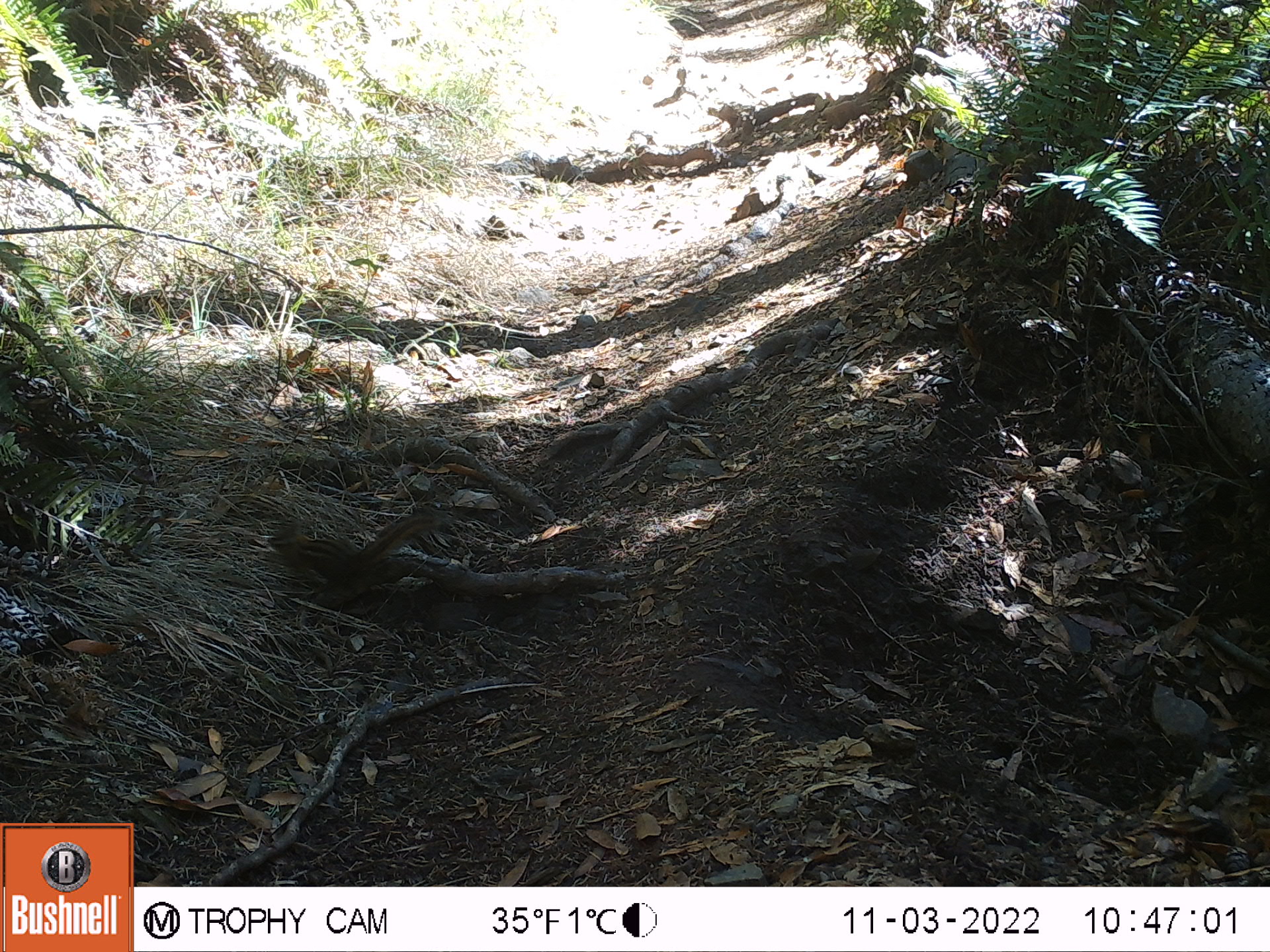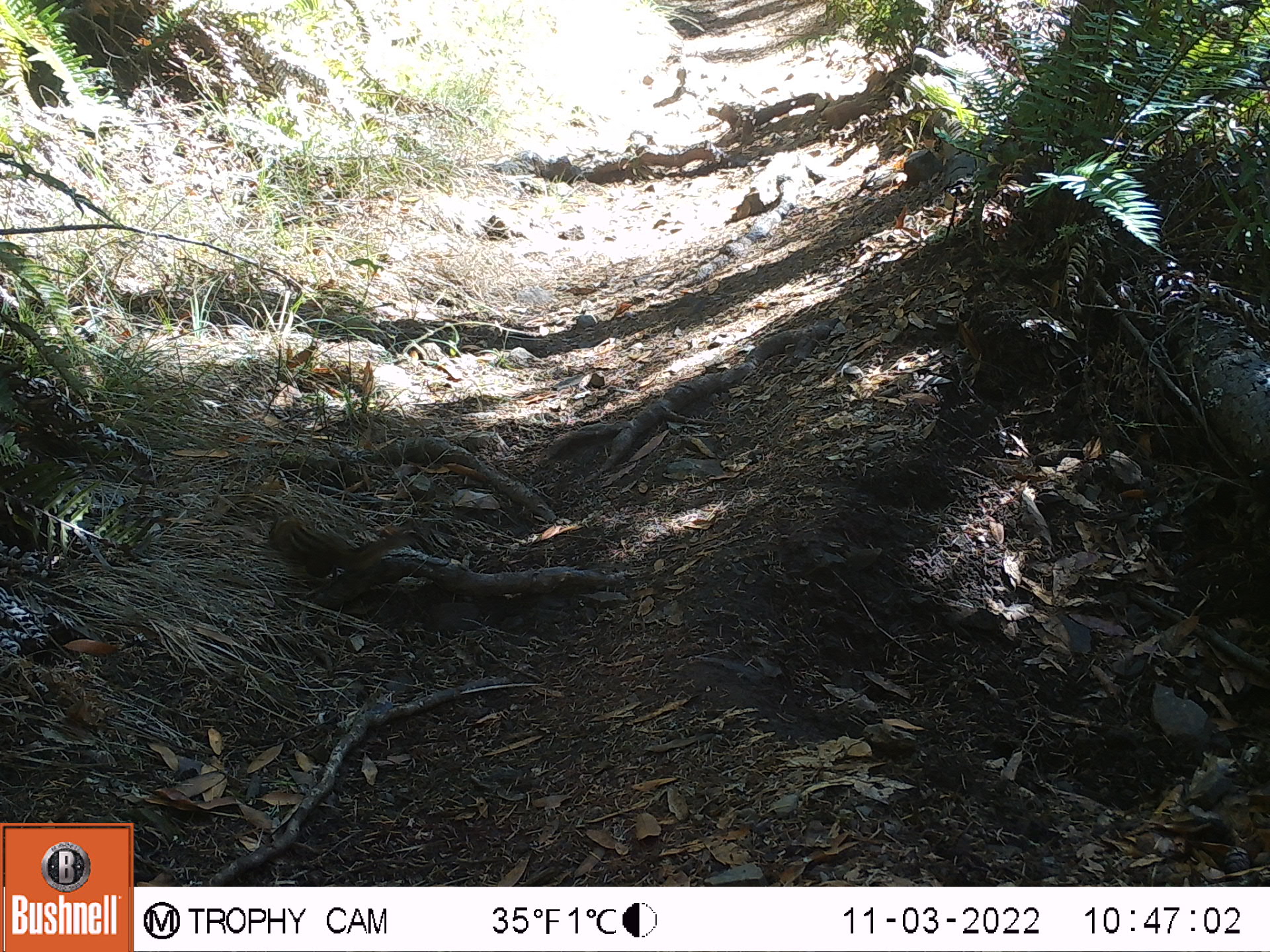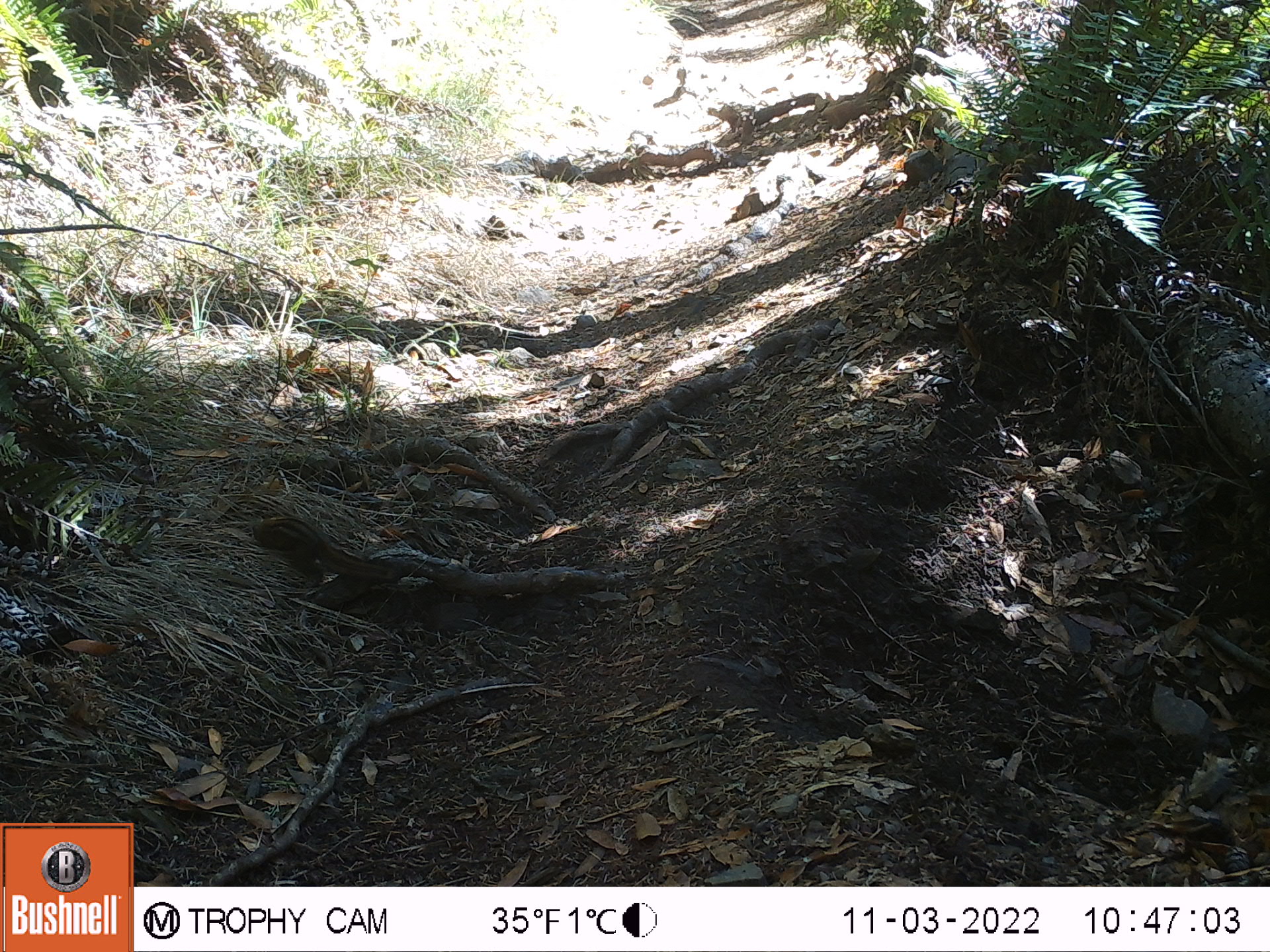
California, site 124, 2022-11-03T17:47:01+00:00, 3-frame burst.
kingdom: Animalia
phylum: Chordata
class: Mammalia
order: Rodentia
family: Sciuridae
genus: Neotamias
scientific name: Neotamias merriami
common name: merriam's chipmunk